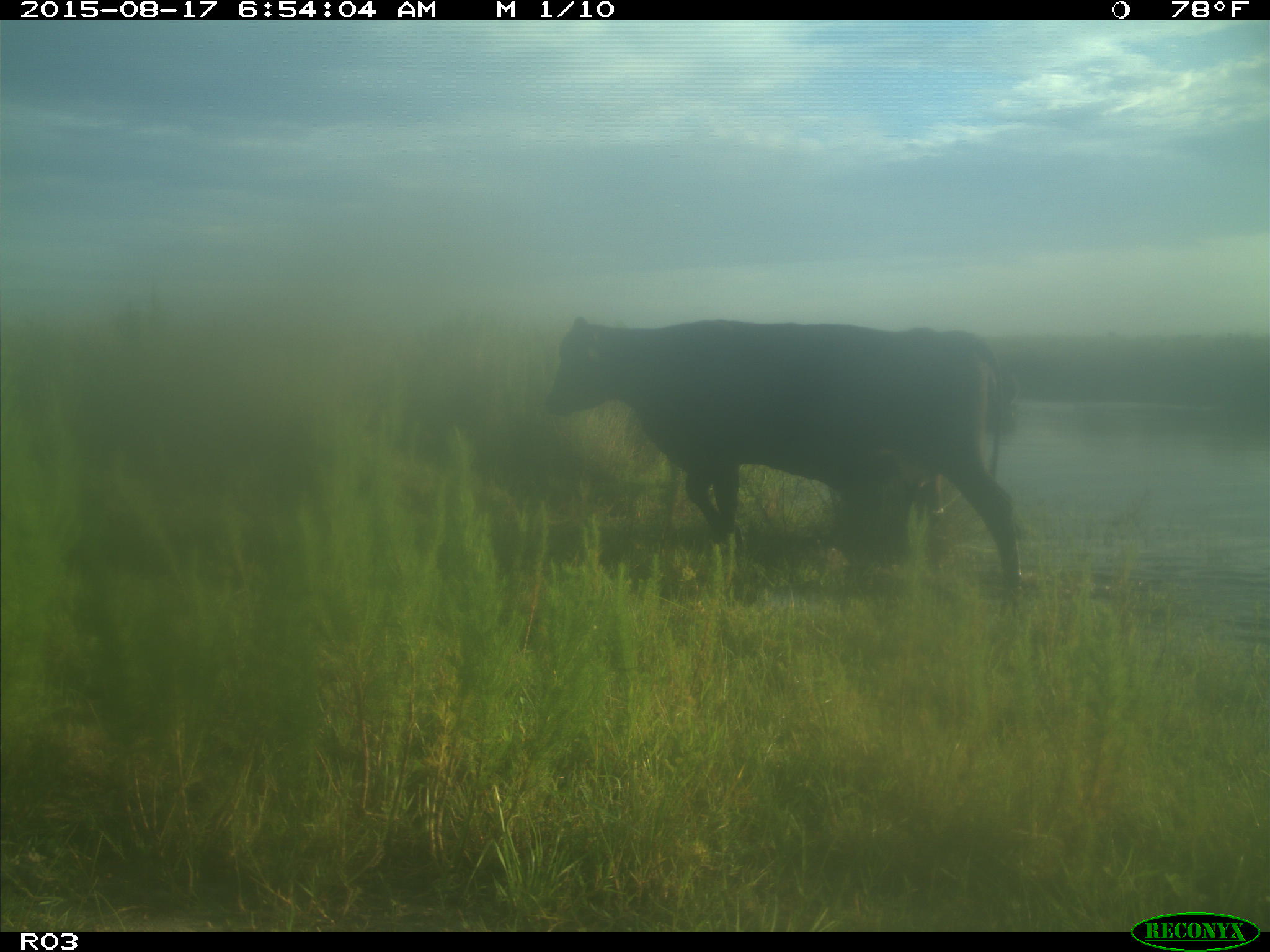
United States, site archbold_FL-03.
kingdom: Animalia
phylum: Chordata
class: Mammalia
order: Artiodactyla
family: Bovidae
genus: Bos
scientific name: Bos taurus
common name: domestic cow